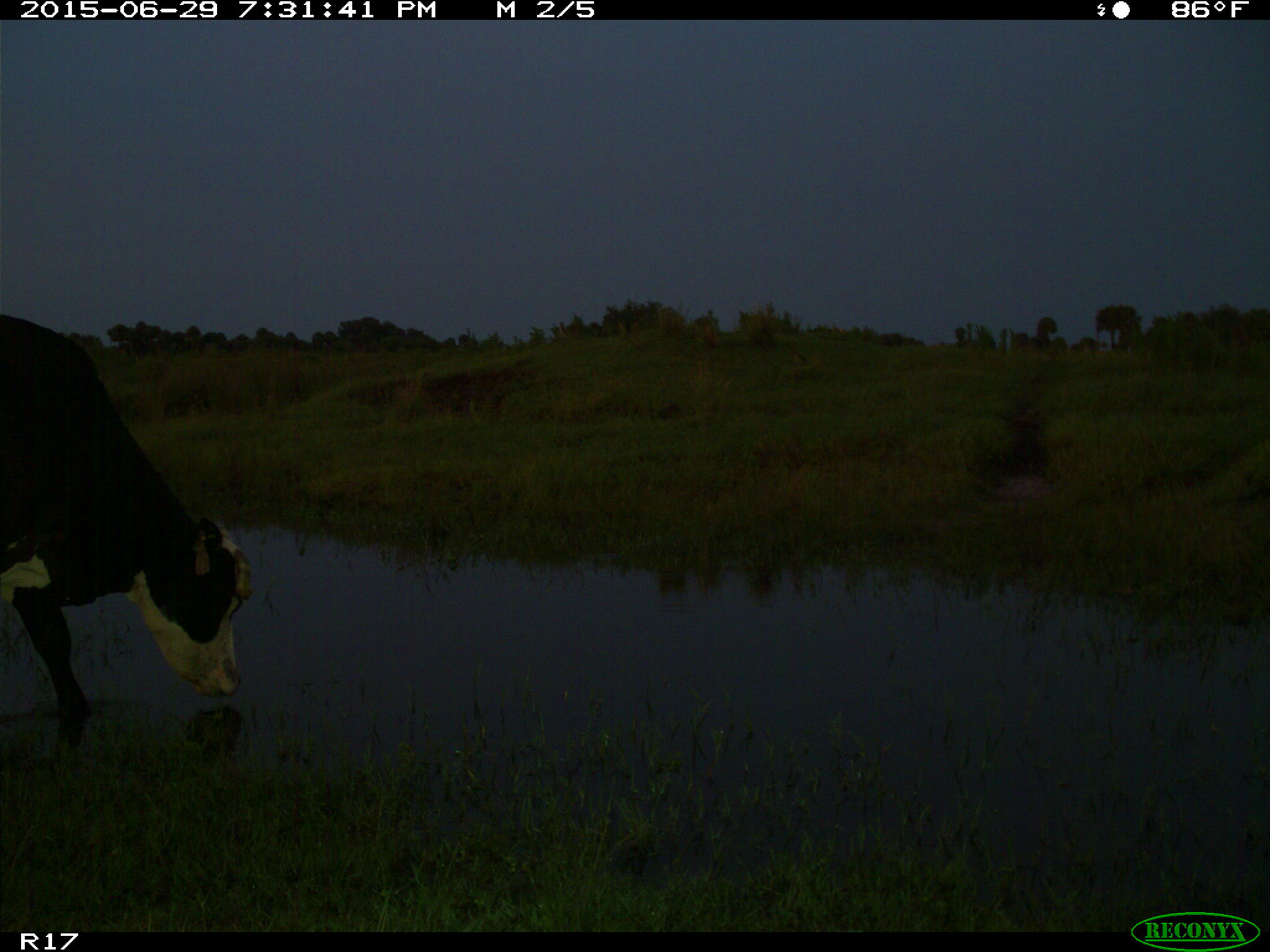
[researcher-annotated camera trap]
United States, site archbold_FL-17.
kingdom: Animalia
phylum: Chordata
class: Mammalia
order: Artiodactyla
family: Bovidae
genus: Bos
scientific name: Bos taurus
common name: domestic cow